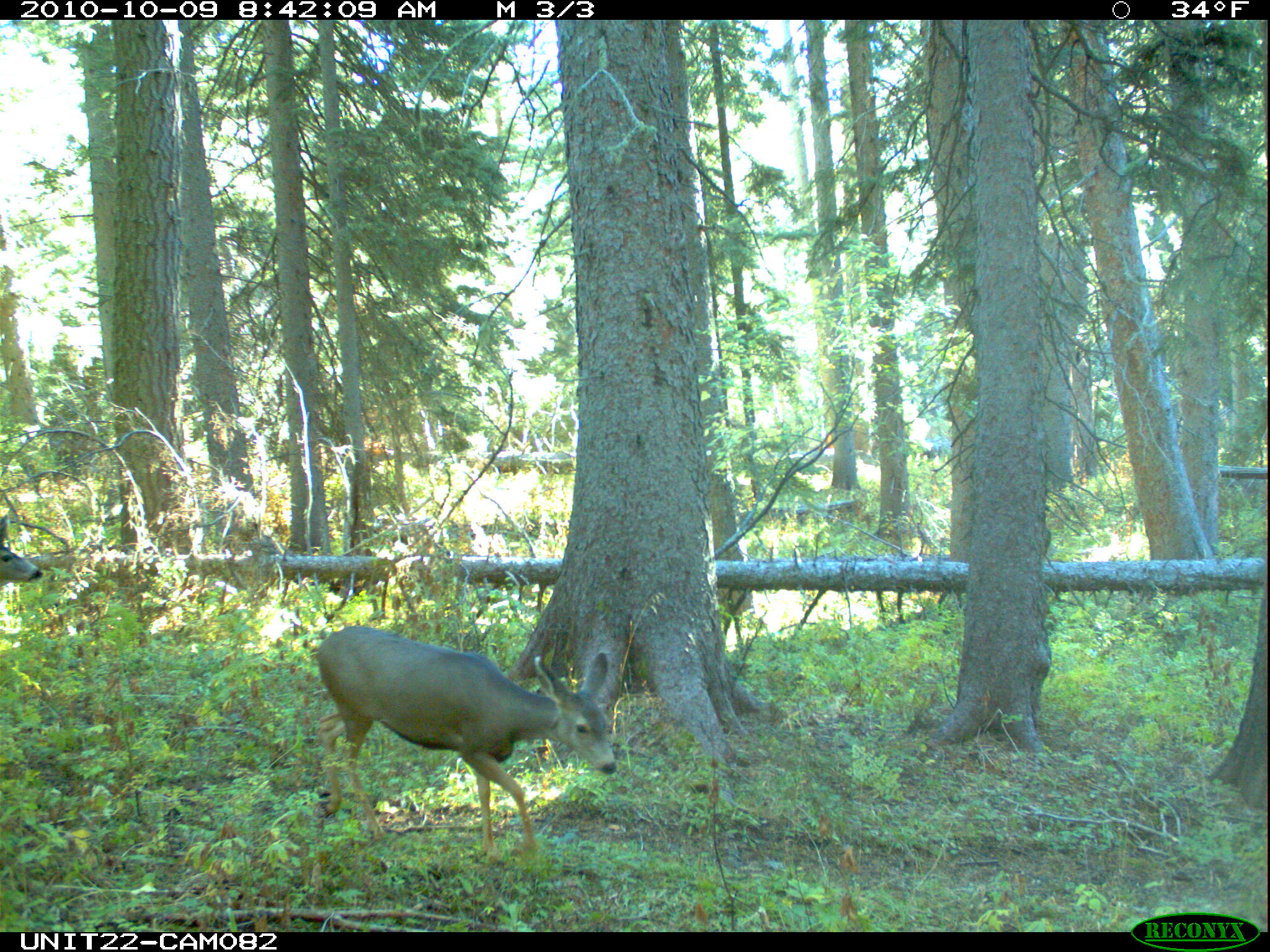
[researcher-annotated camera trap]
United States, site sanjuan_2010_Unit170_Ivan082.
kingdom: Animalia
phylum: Chordata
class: Mammalia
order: Artiodactyla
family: Cervidae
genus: Odocoileus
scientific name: Odocoileus hemionus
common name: mule deer